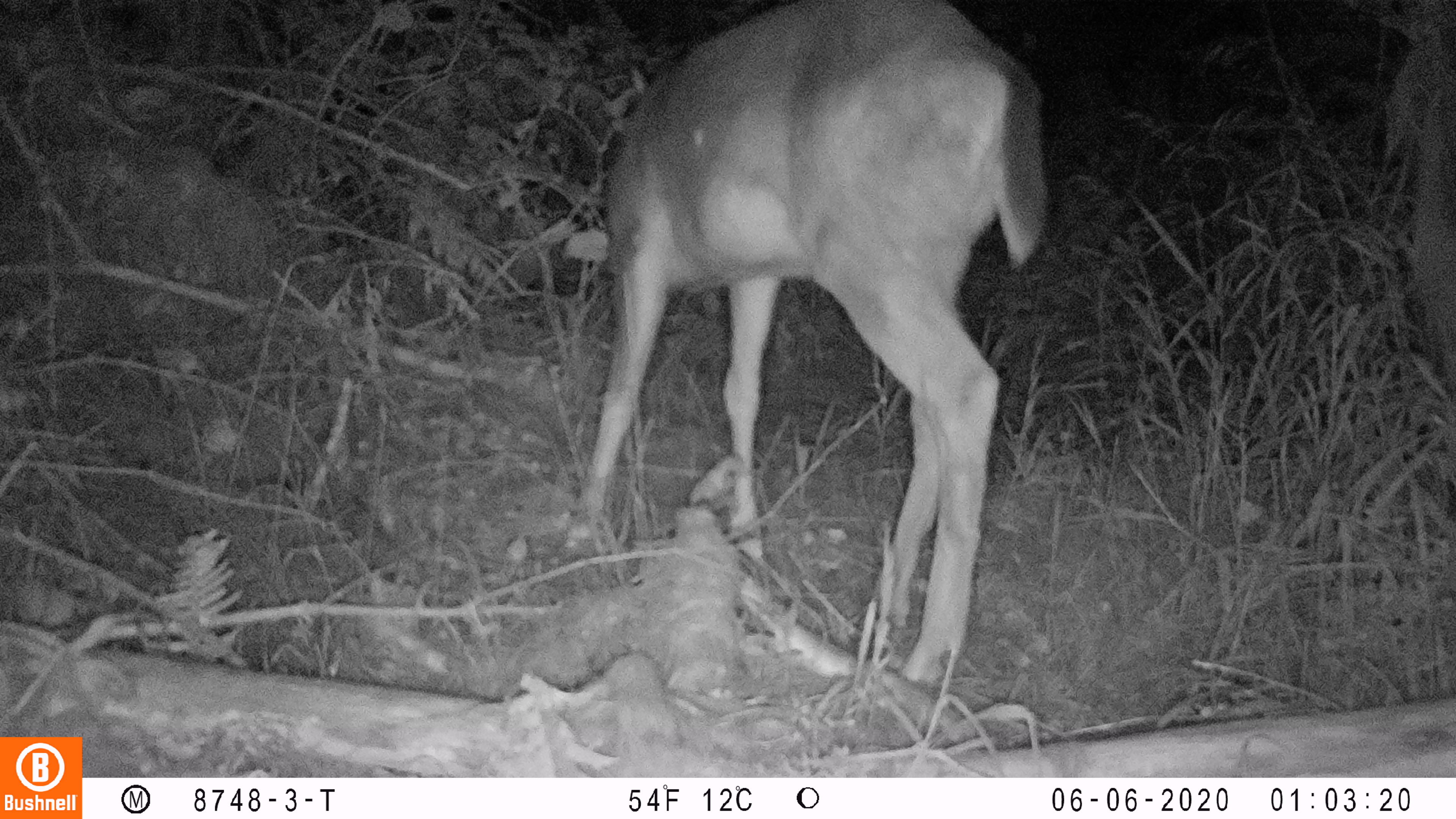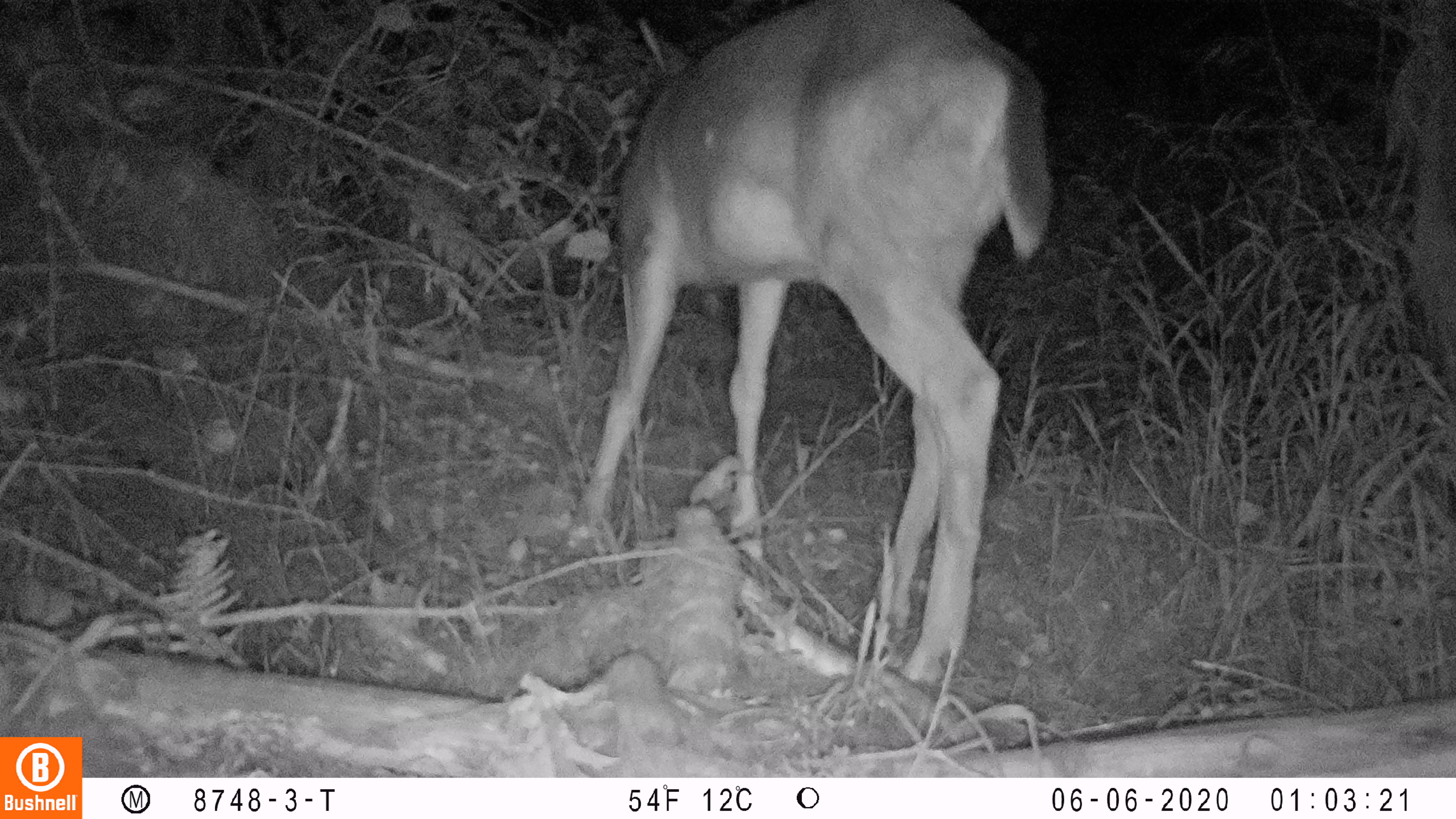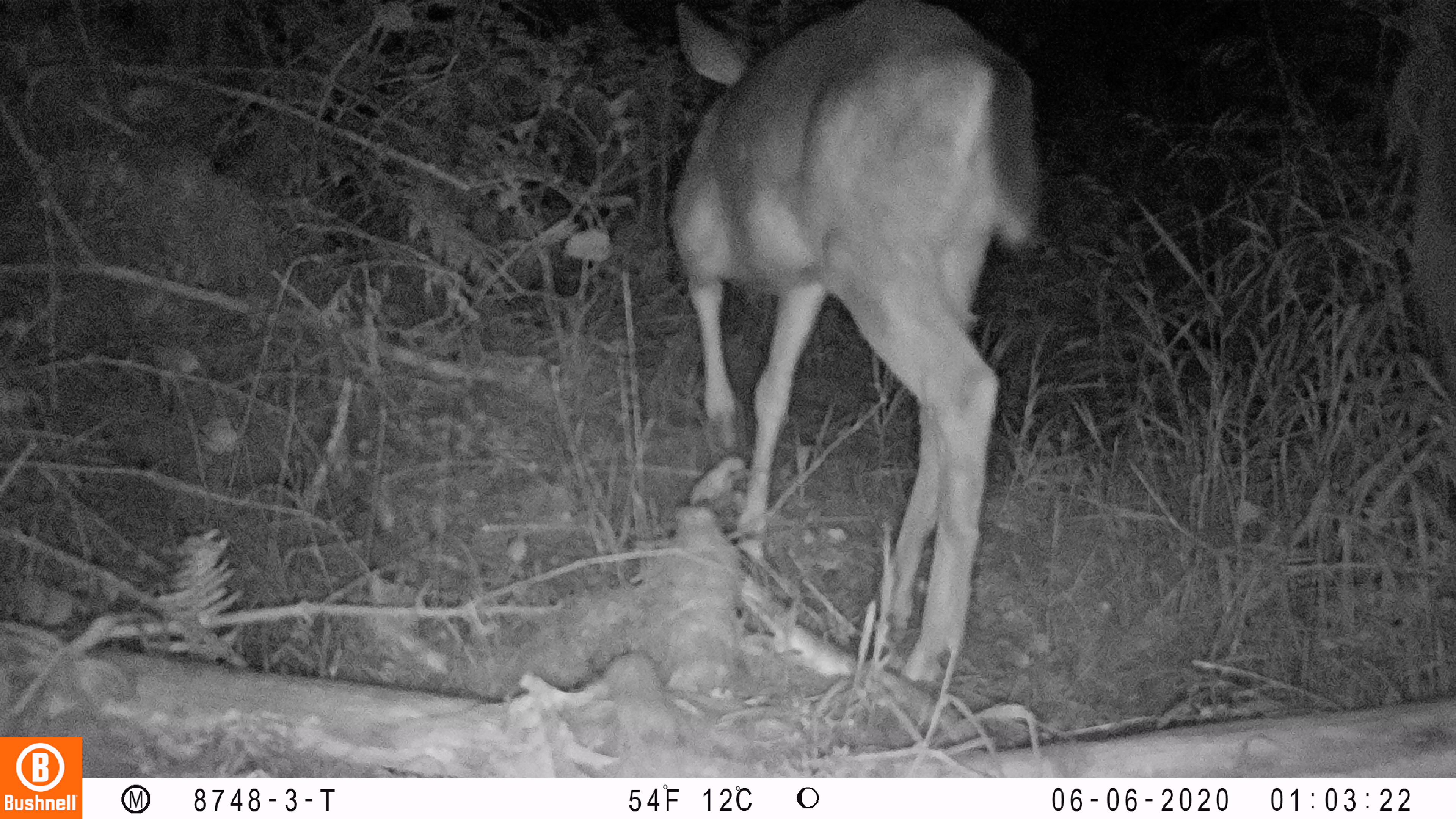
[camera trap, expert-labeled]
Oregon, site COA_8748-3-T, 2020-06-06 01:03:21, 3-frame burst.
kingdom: Animalia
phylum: Chordata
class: Mammalia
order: Artiodactyla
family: Cervidae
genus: Odocoileus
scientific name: Odocoileus hemionus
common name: black-tailed deer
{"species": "black-tailed deer (Odocoileus hemionus)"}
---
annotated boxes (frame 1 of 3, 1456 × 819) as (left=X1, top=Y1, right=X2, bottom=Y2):
black-tailed deer: (left=552, top=0, right=1054, bottom=683)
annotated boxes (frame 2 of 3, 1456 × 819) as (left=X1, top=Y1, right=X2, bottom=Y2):
black-tailed deer: (left=567, top=2, right=1064, bottom=685)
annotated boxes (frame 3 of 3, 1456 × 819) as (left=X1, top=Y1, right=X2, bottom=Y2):
black-tailed deer: (left=649, top=2, right=1051, bottom=687)